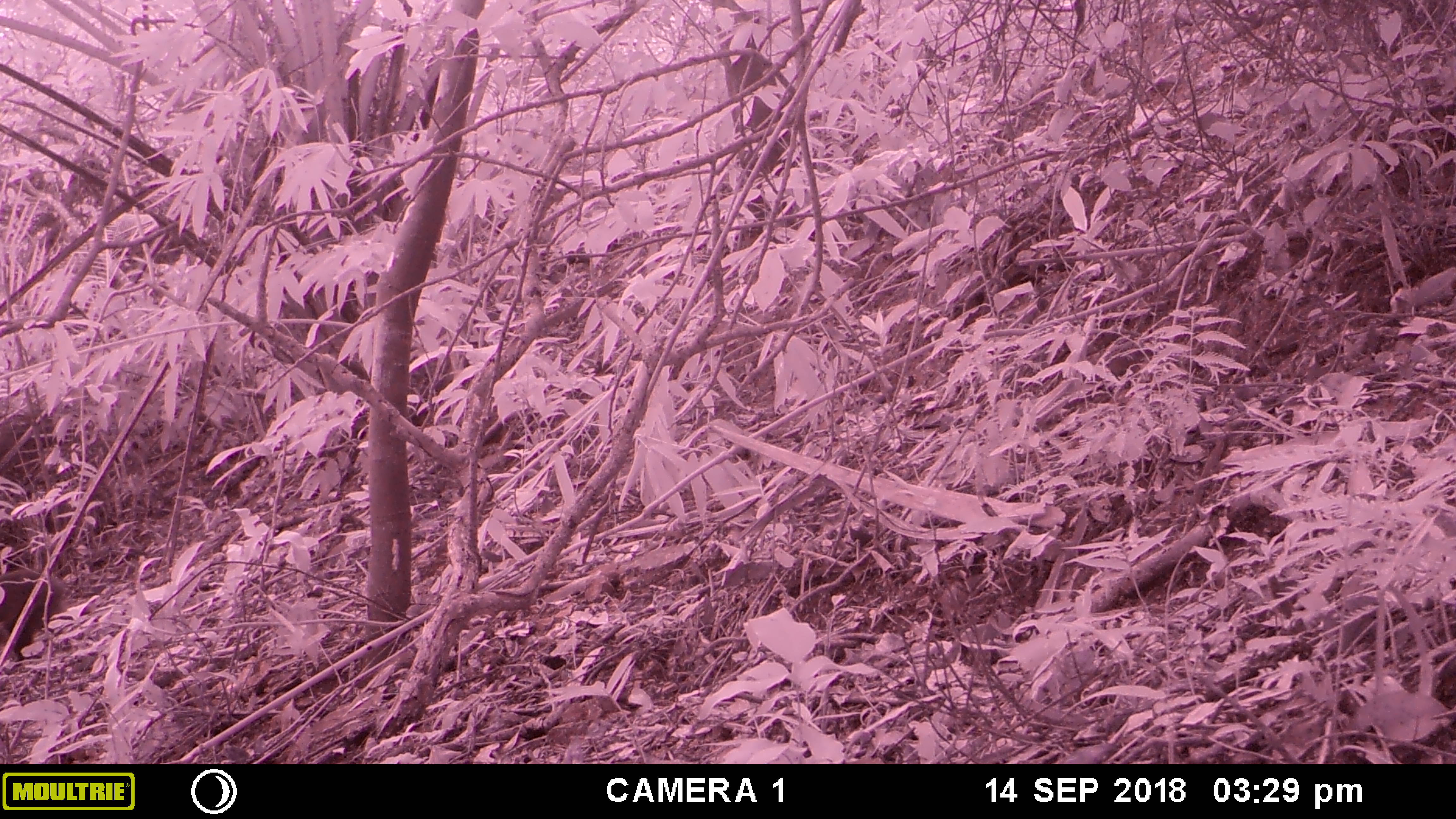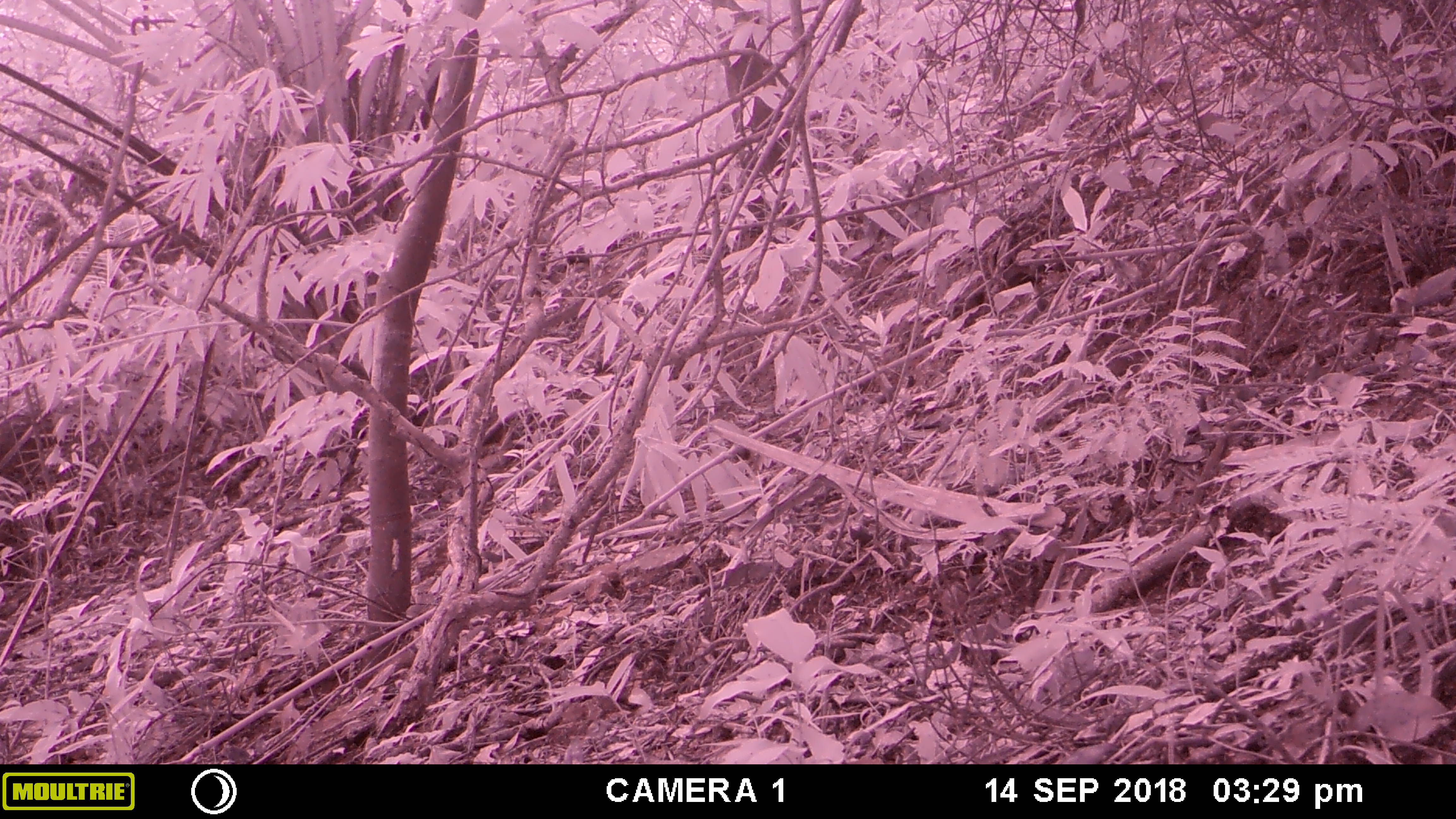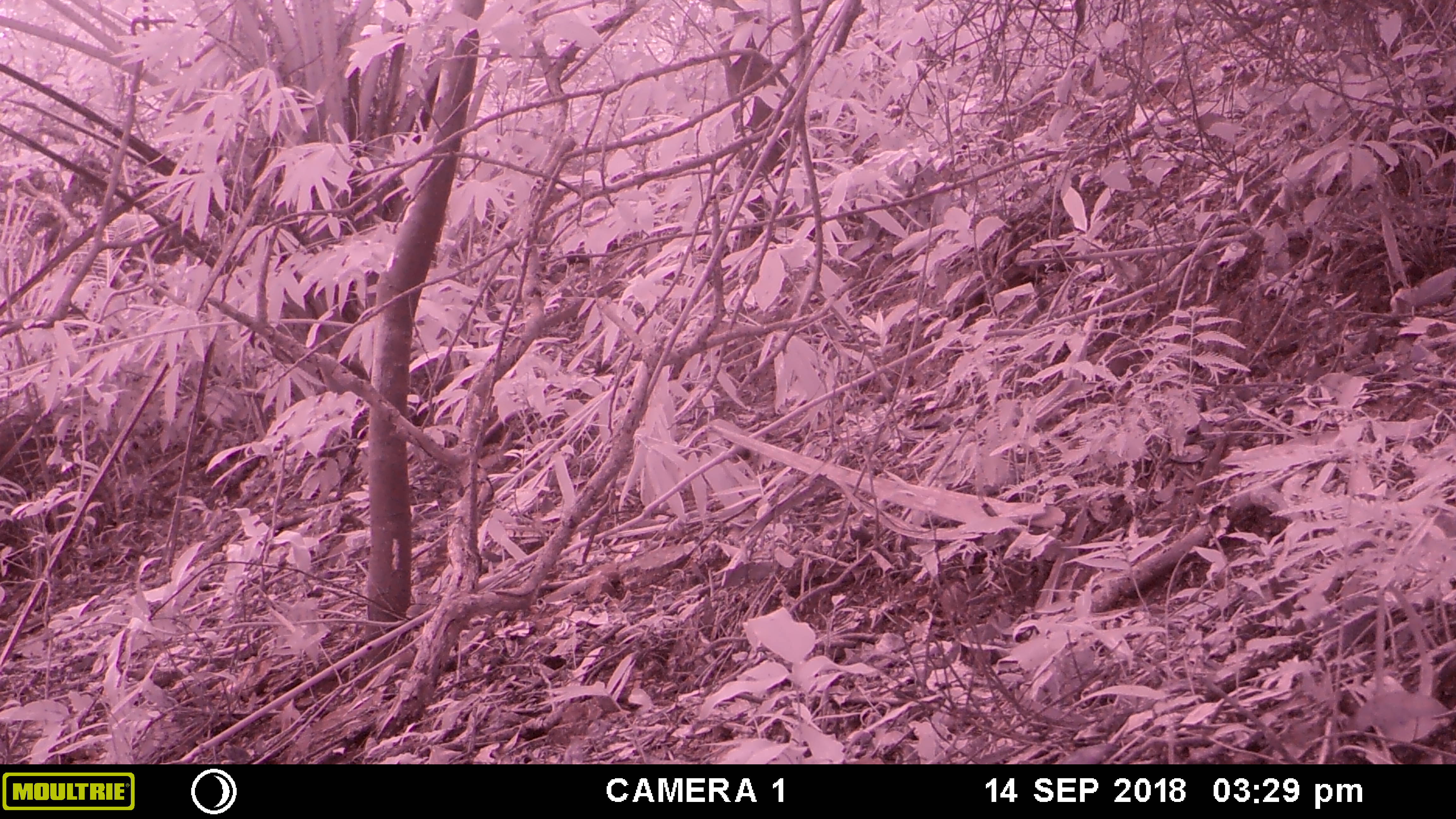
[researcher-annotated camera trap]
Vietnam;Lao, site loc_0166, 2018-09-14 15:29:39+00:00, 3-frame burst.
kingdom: Animalia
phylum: Chordata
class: Mammalia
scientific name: Mammalia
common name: mammal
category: unidentified small mammal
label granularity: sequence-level